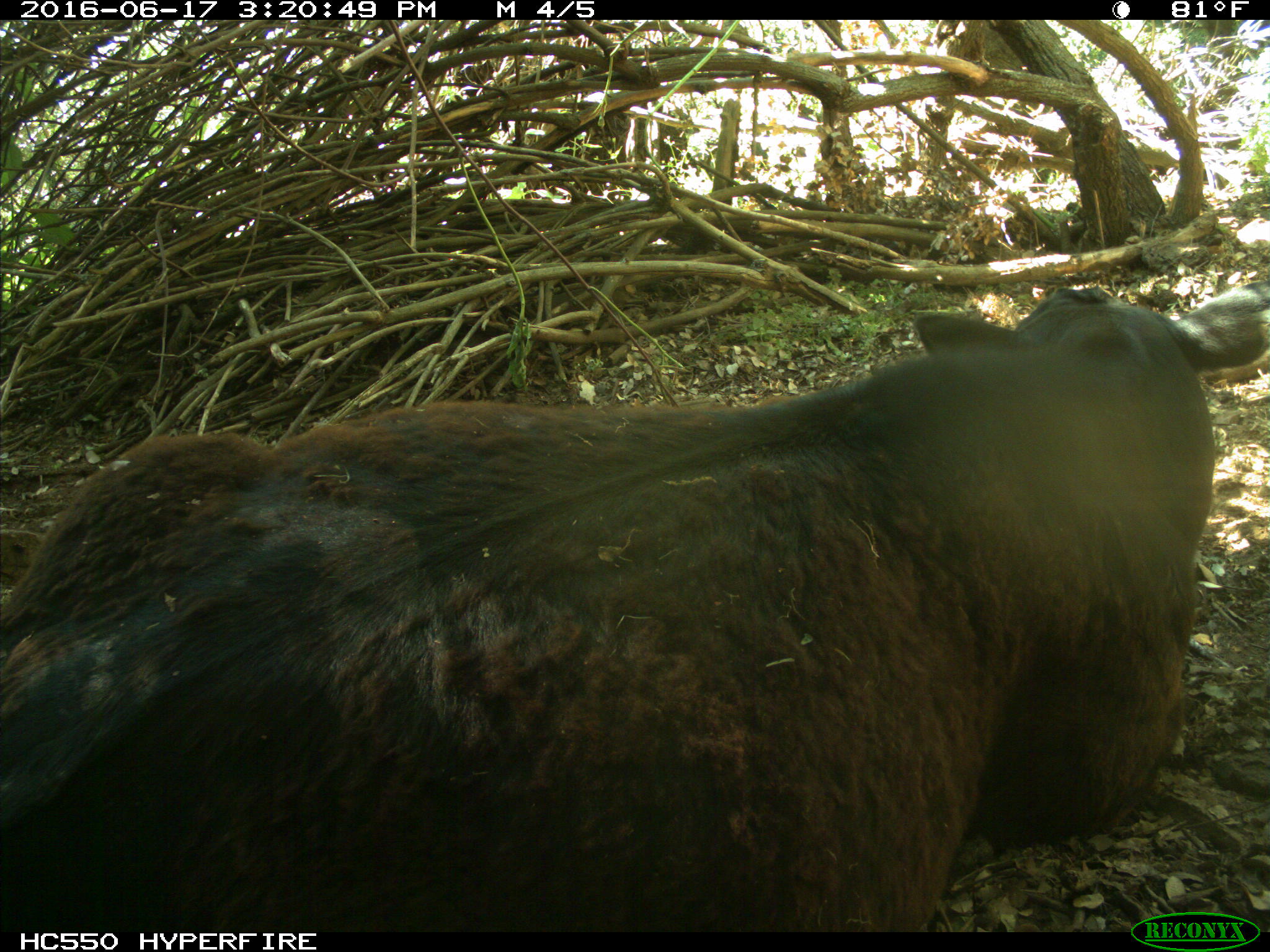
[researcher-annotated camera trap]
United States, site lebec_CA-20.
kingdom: Animalia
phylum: Chordata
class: Mammalia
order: Artiodactyla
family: Bovidae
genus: Bos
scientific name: Bos taurus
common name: domestic cow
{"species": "Bos taurus (domestic cow)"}